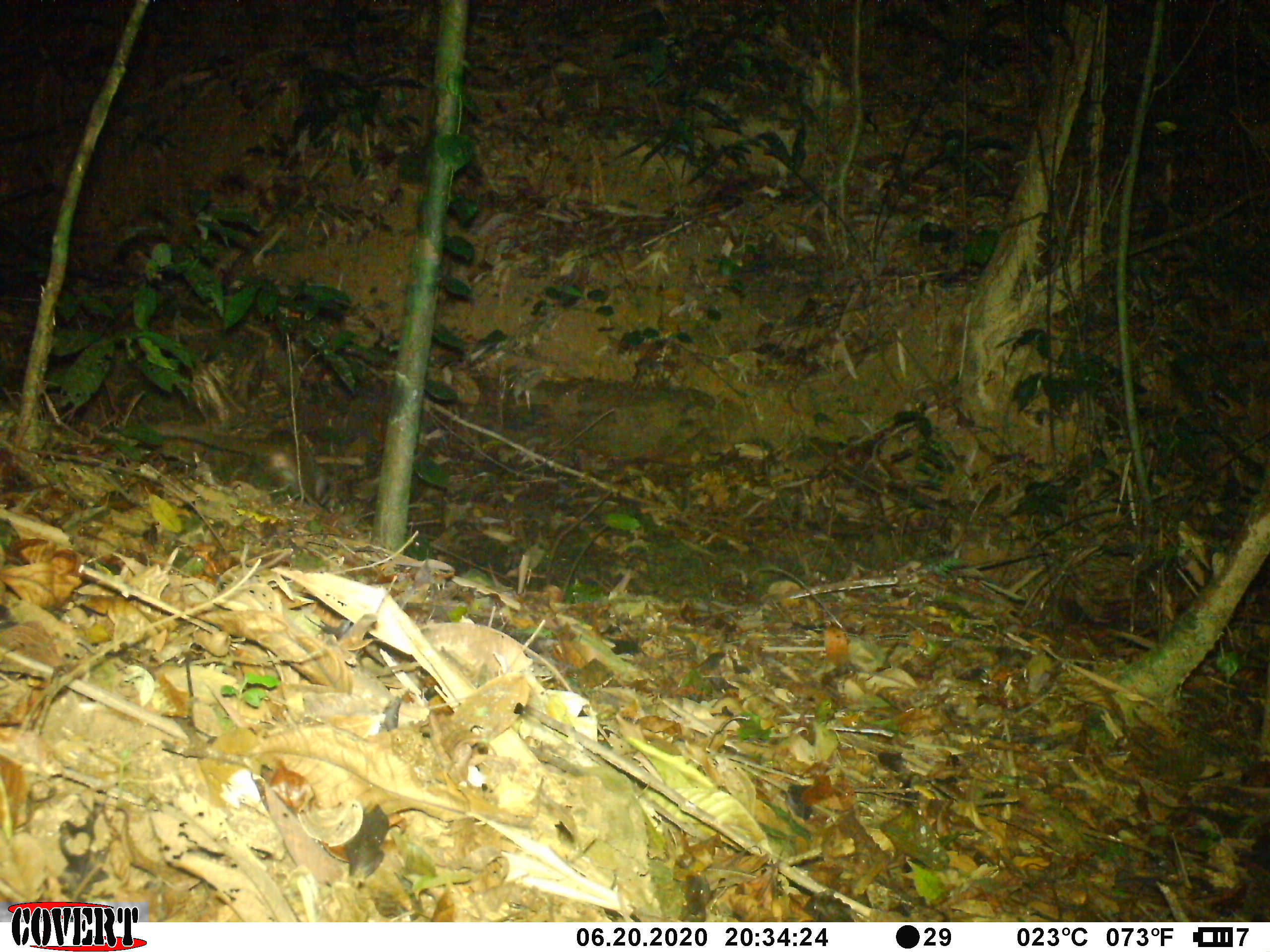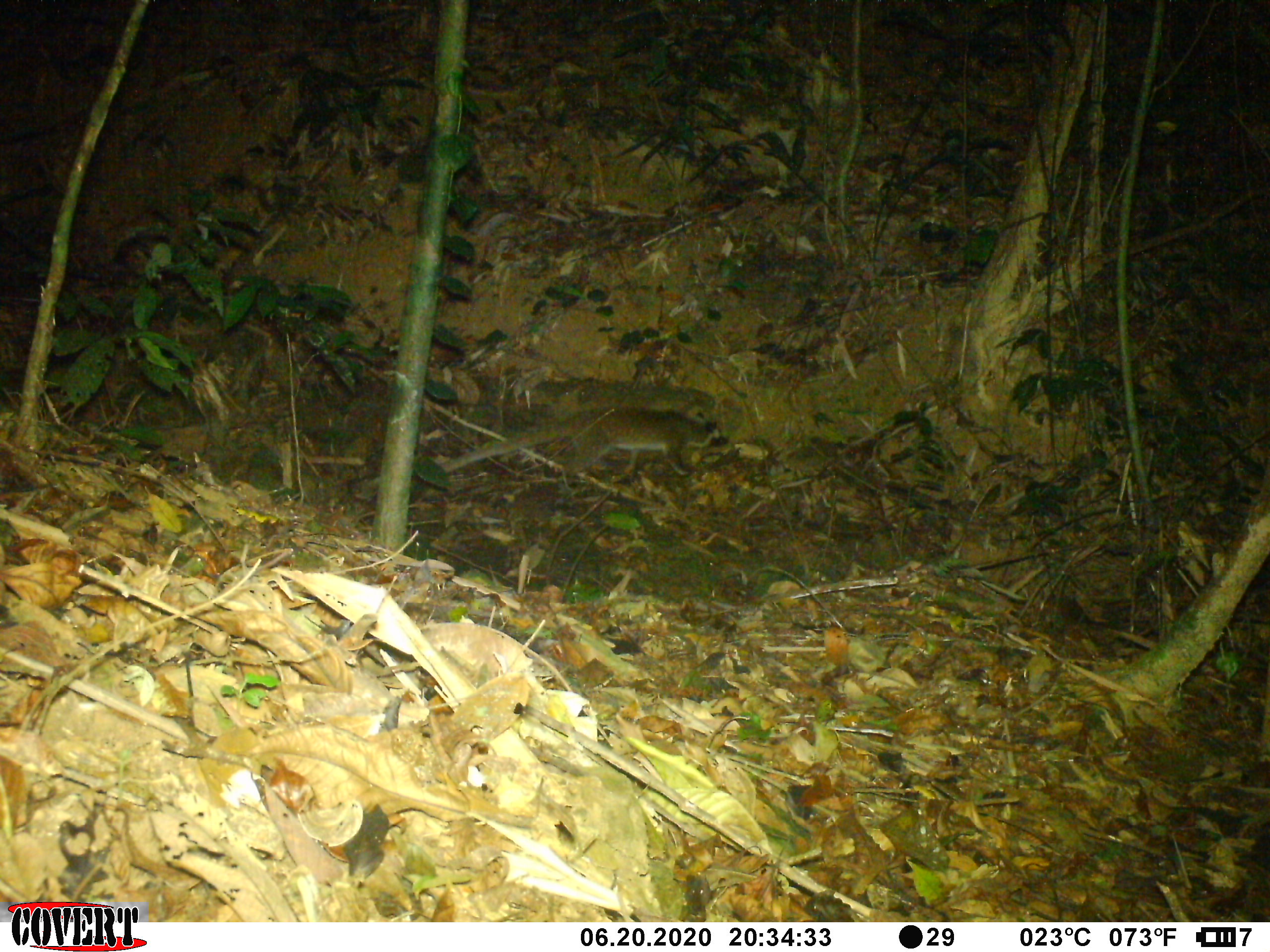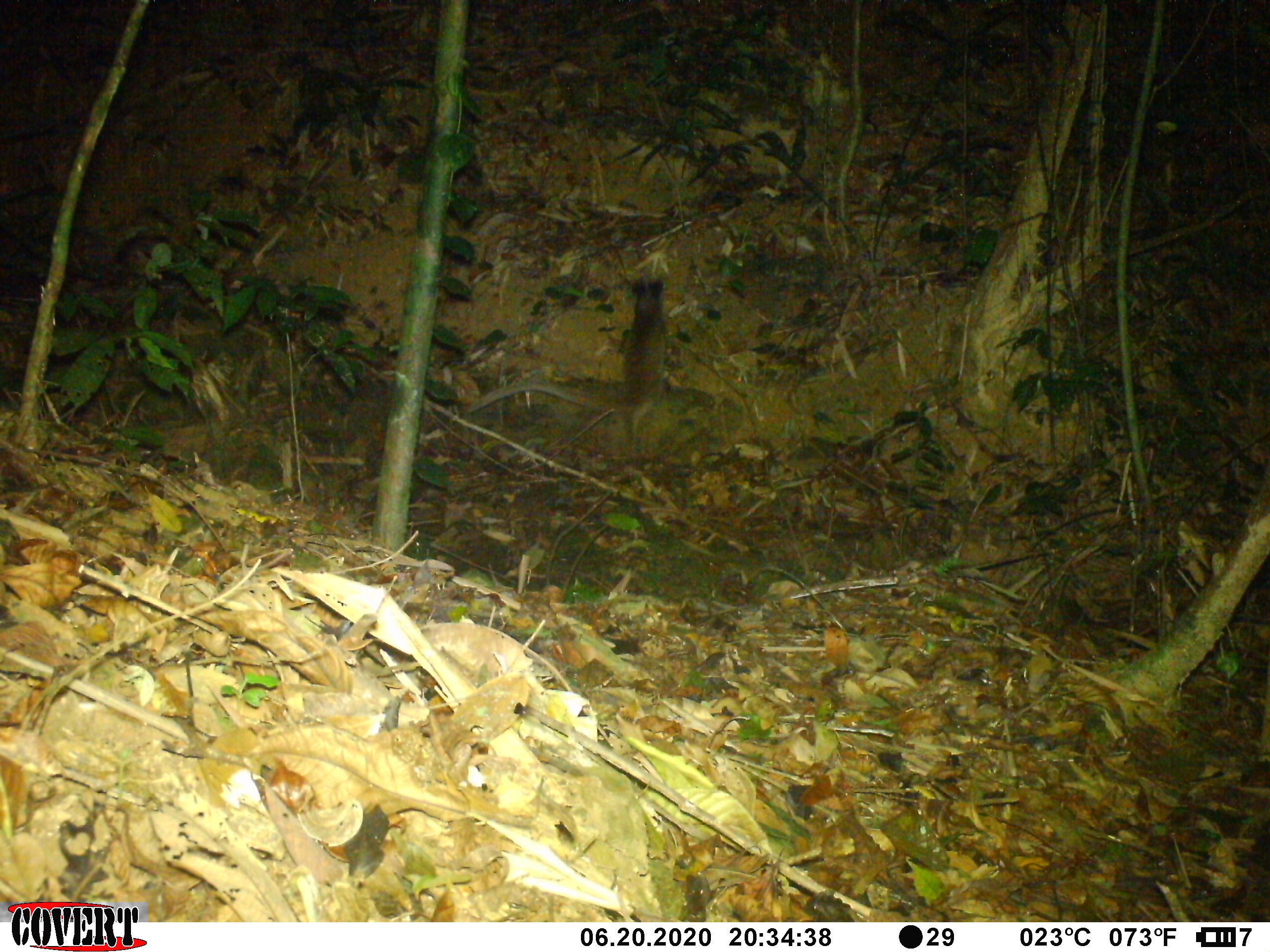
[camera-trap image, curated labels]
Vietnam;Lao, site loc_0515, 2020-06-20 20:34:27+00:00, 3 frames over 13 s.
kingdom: Animalia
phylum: Chordata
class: Mammalia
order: Carnivora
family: Viverridae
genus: Paguma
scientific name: Paguma larvata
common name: masked palm civet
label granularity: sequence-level